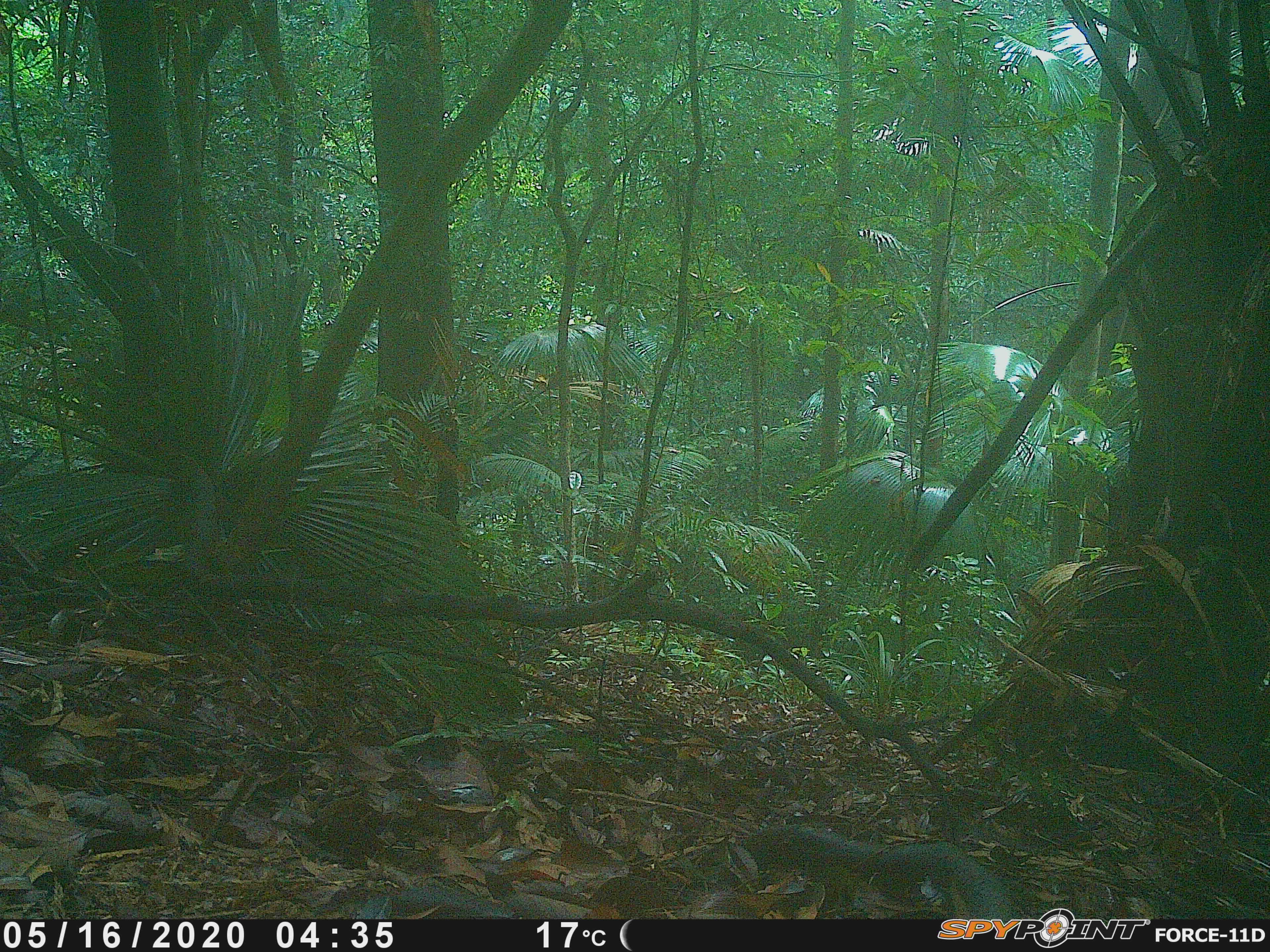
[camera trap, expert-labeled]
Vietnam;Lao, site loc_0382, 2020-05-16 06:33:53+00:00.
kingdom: Animalia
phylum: Chordata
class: Aves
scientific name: Aves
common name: bird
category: unidentified bird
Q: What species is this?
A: Unidentified bird (bird) (Aves).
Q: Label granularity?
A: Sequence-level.